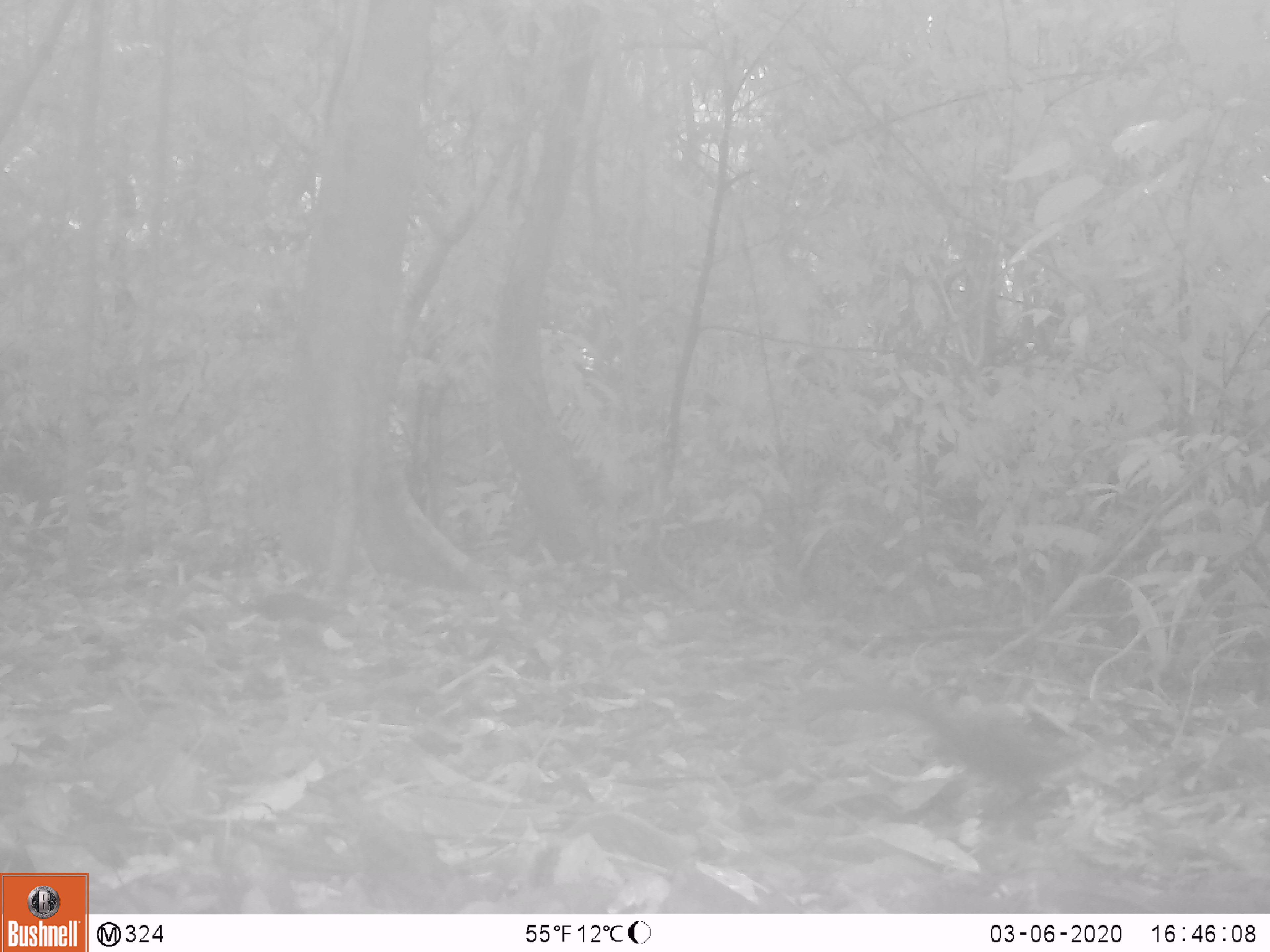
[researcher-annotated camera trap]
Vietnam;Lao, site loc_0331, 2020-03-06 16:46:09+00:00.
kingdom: Animalia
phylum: Chordata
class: Mammalia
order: Scandentia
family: Tupaiidae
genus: Tupaia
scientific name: Tupaia belangeri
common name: northern treeshrew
Northern treeshrew (Tupaia belangeri). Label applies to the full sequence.